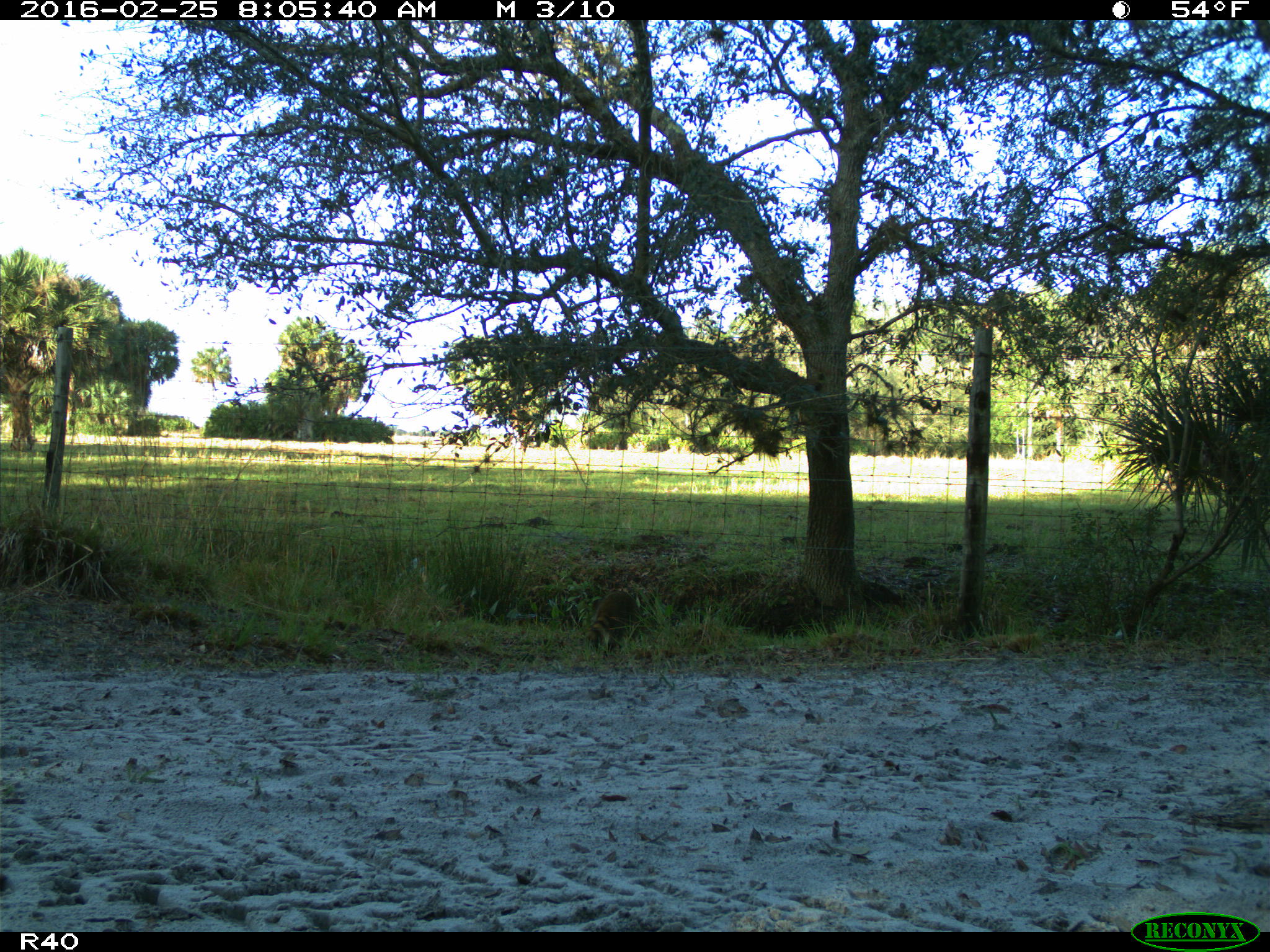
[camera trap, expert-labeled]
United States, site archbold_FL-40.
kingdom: Animalia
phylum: Chordata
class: Mammalia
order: Carnivora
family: Procyonidae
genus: Procyon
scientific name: Procyon lotor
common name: common raccoon